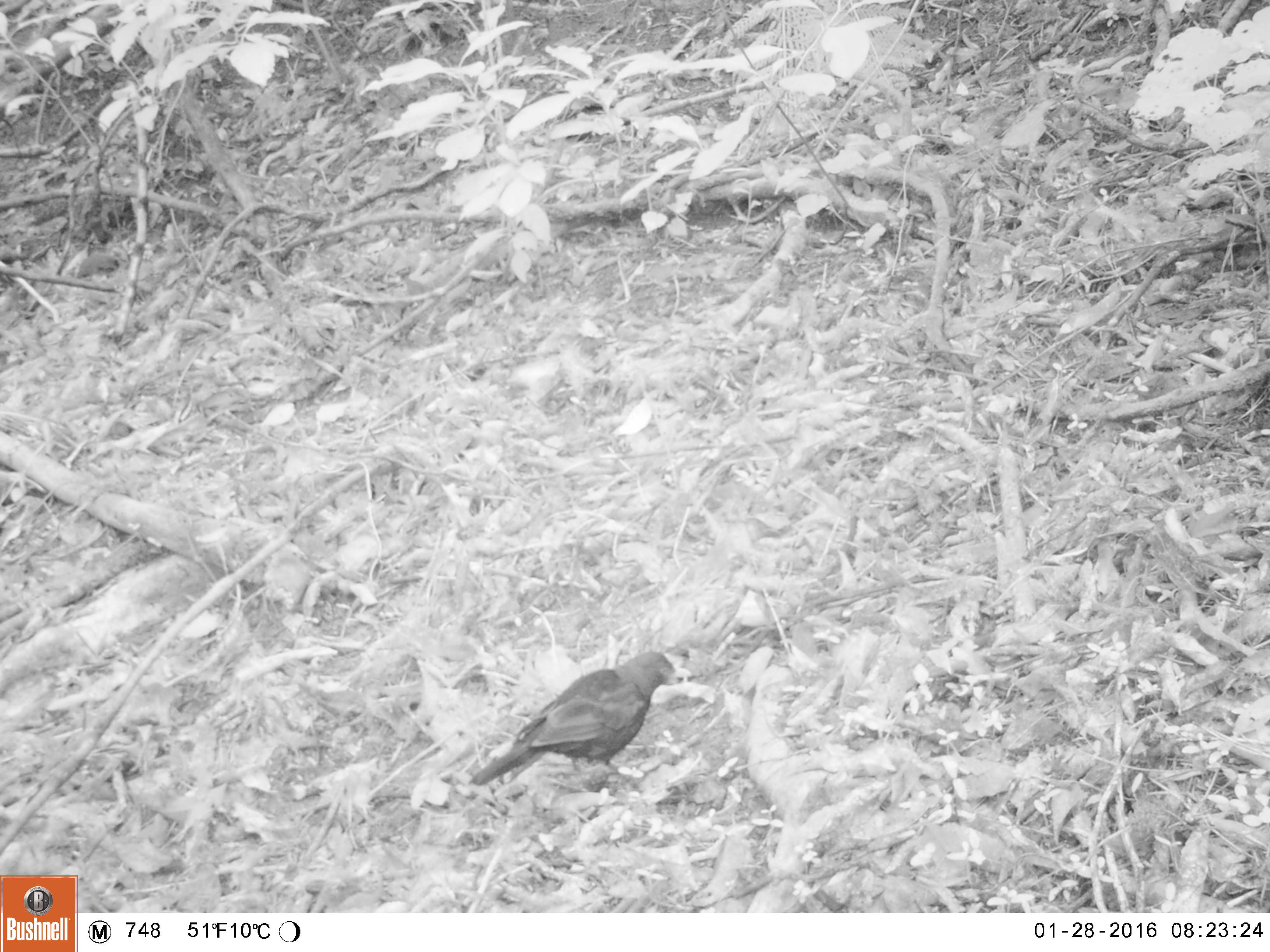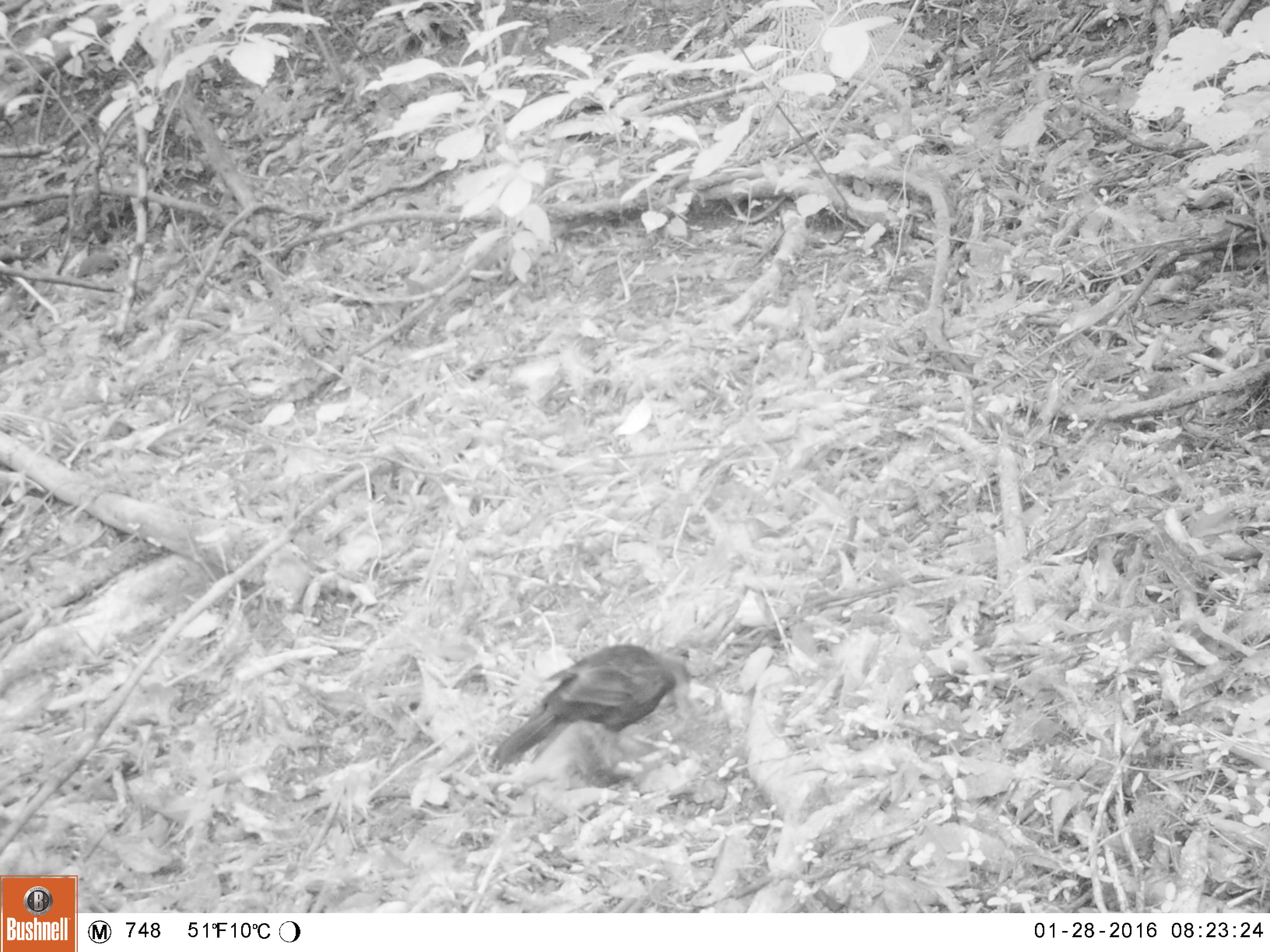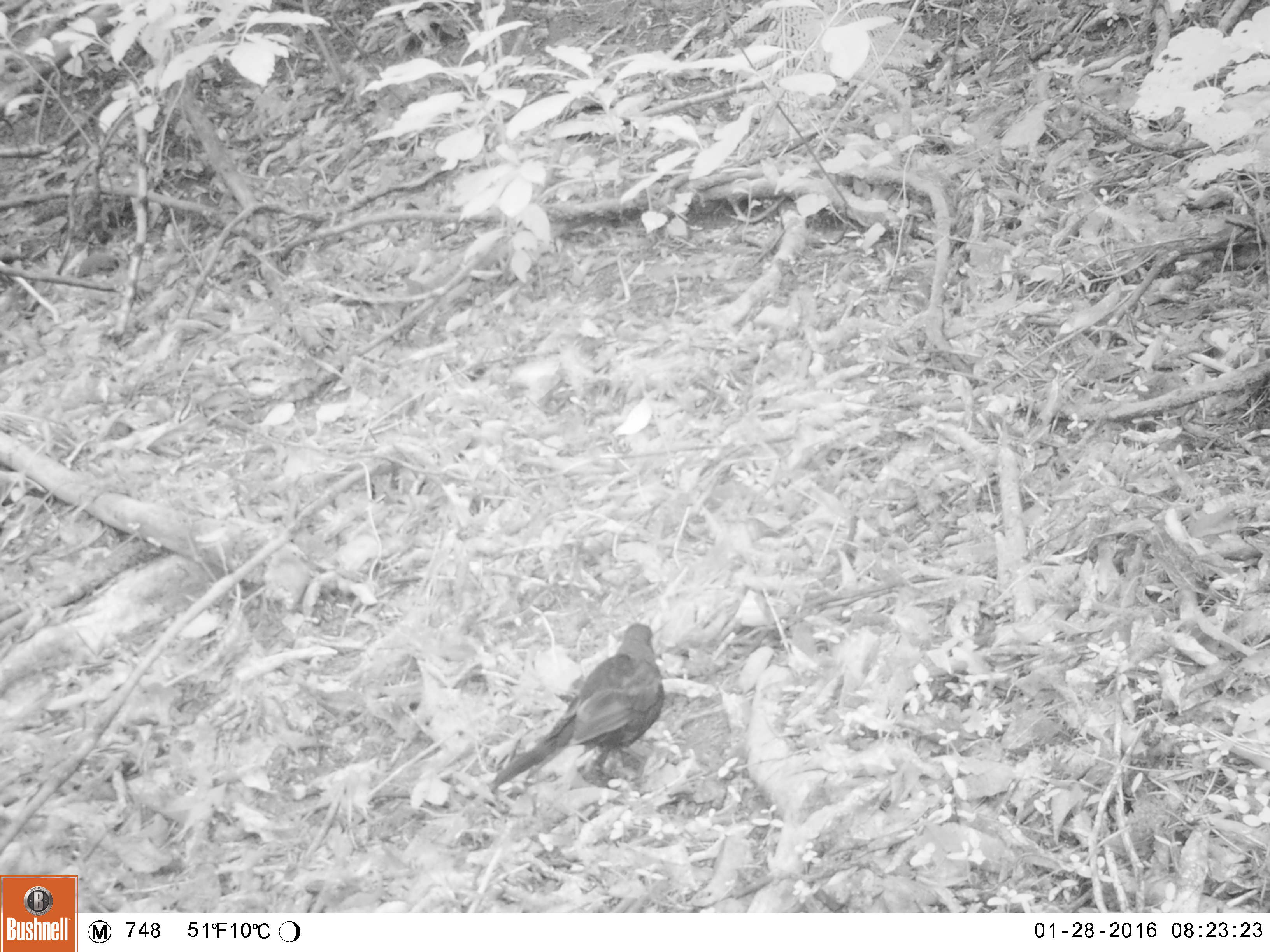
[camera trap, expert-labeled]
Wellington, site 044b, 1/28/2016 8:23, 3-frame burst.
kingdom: Animalia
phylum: Chordata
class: Aves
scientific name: Aves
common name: bird